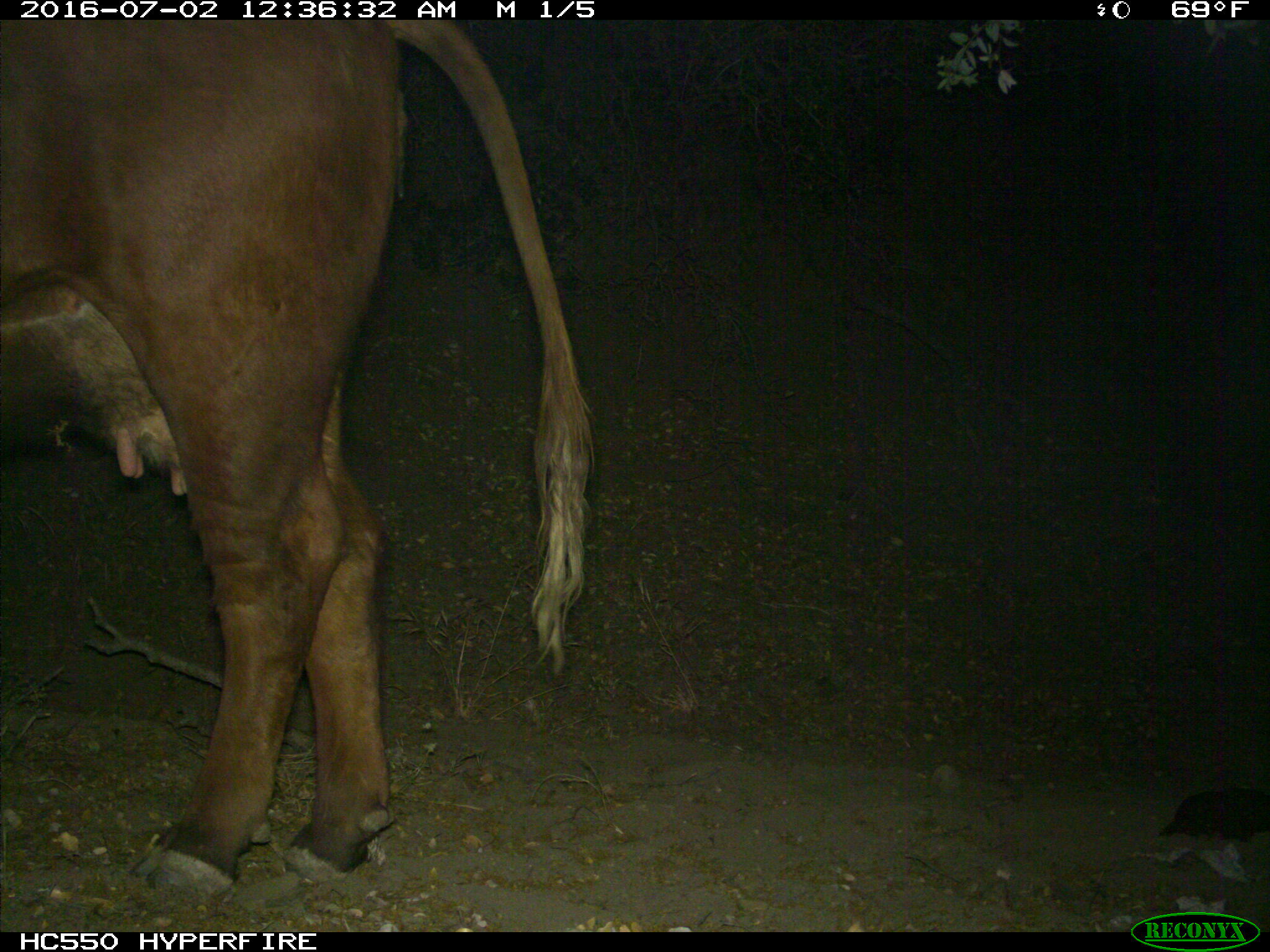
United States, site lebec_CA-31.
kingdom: Animalia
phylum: Chordata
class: Mammalia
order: Artiodactyla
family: Bovidae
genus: Bos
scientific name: Bos taurus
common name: domestic cow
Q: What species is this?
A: Bos taurus (domestic cow).